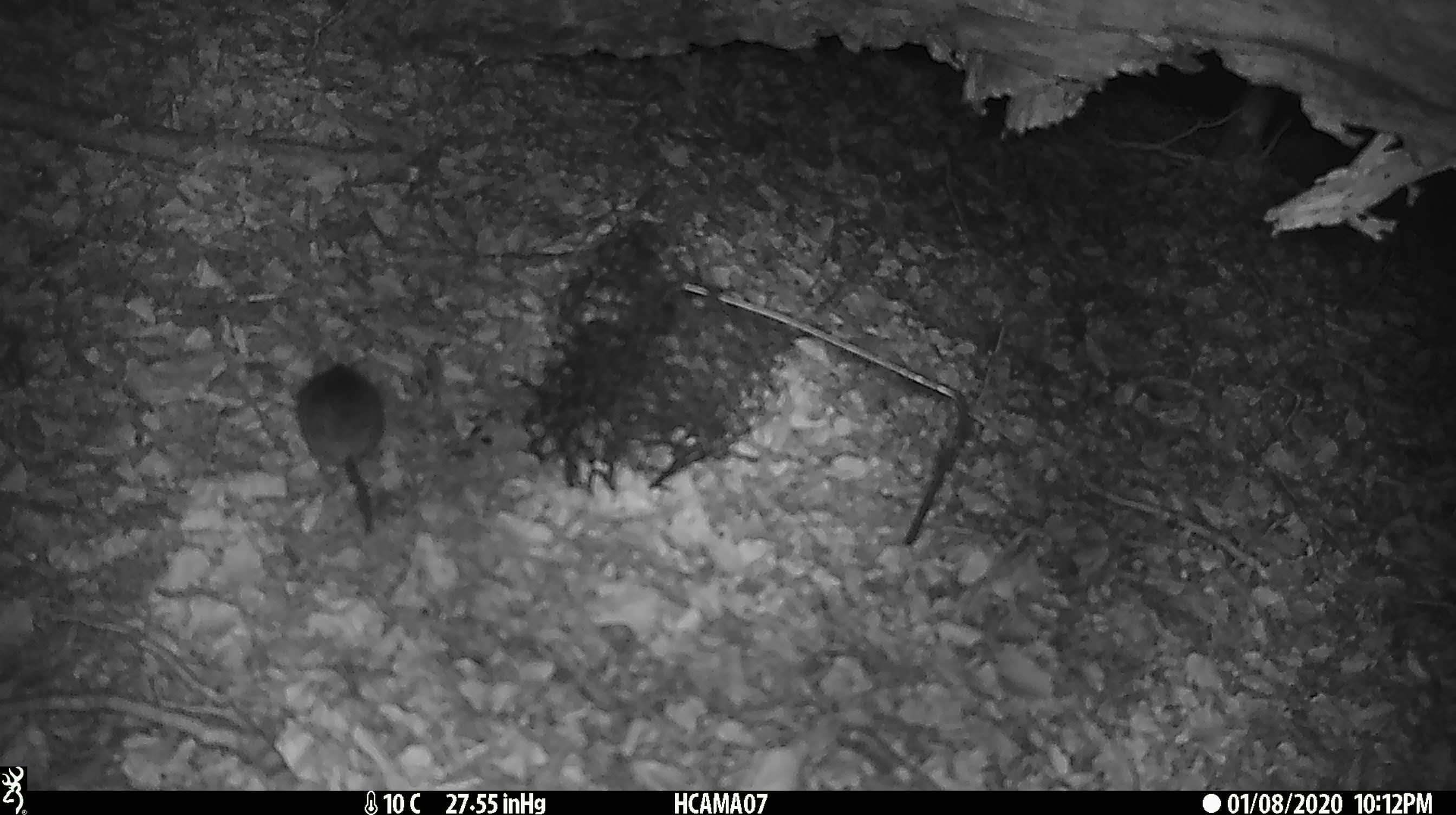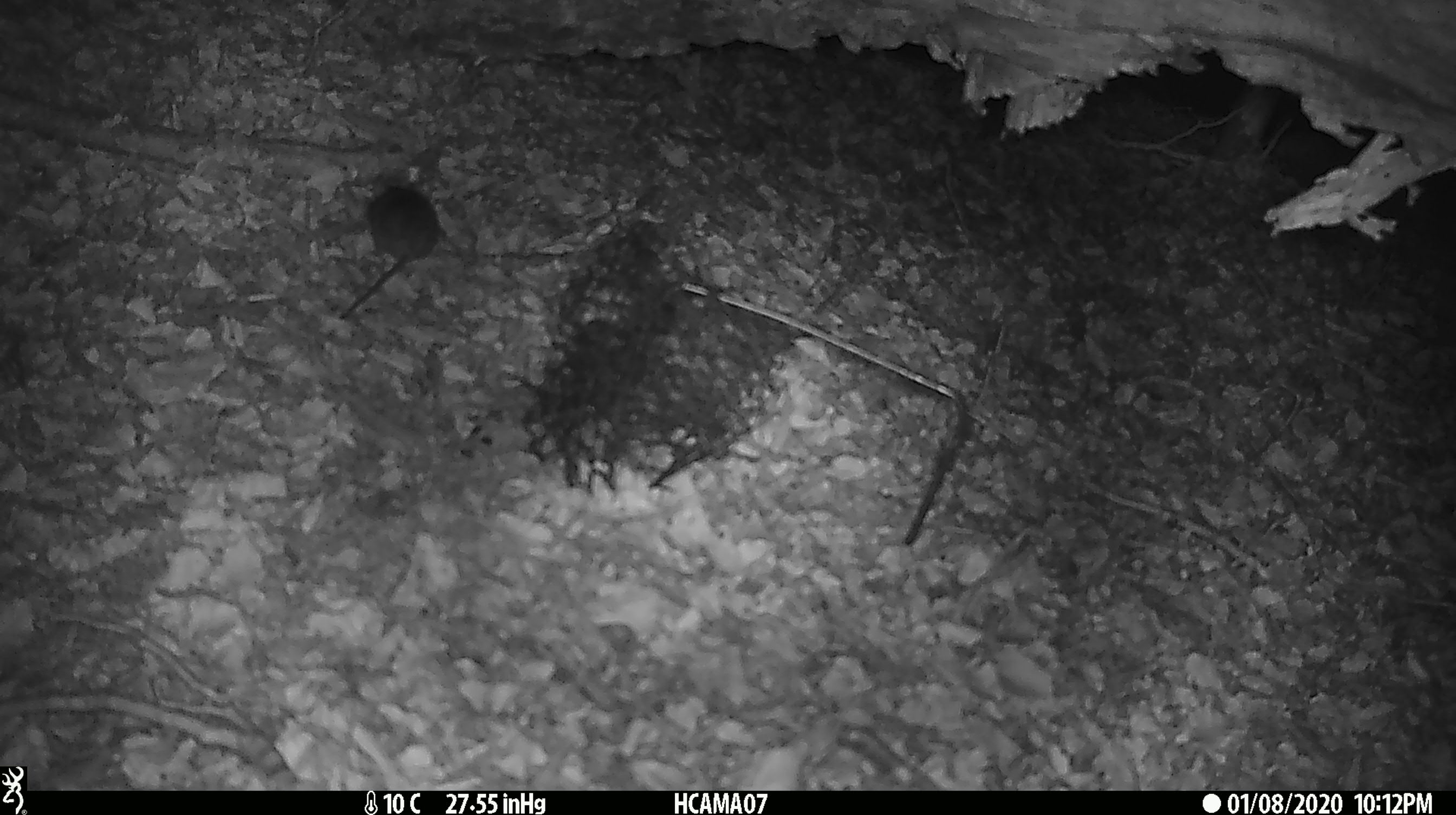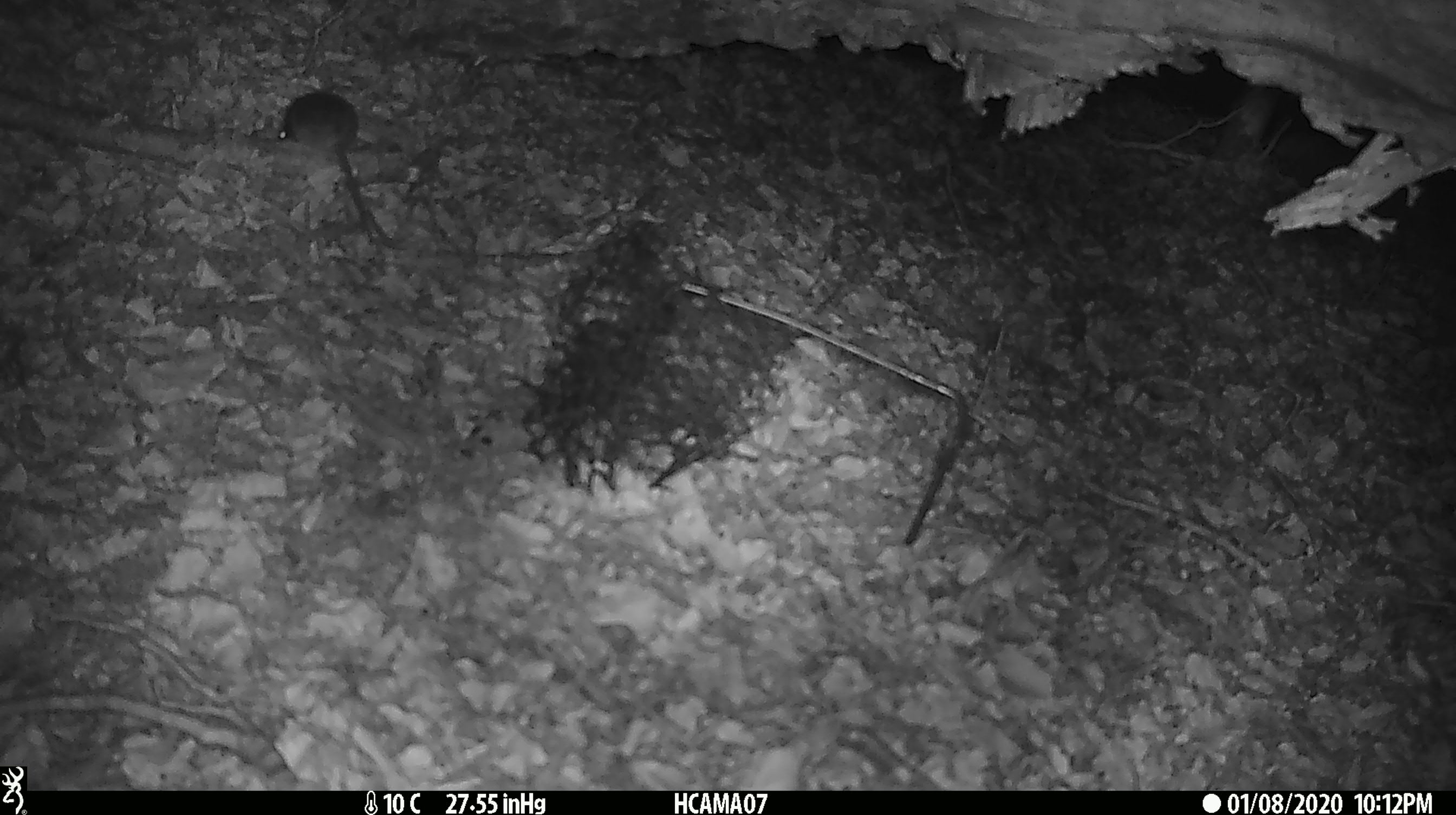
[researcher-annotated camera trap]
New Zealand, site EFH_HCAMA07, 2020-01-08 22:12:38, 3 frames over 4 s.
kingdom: Animalia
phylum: Chordata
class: Mammalia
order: Rodentia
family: Muridae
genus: Mus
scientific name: Mus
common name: mouse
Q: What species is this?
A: Mouse (Mus).